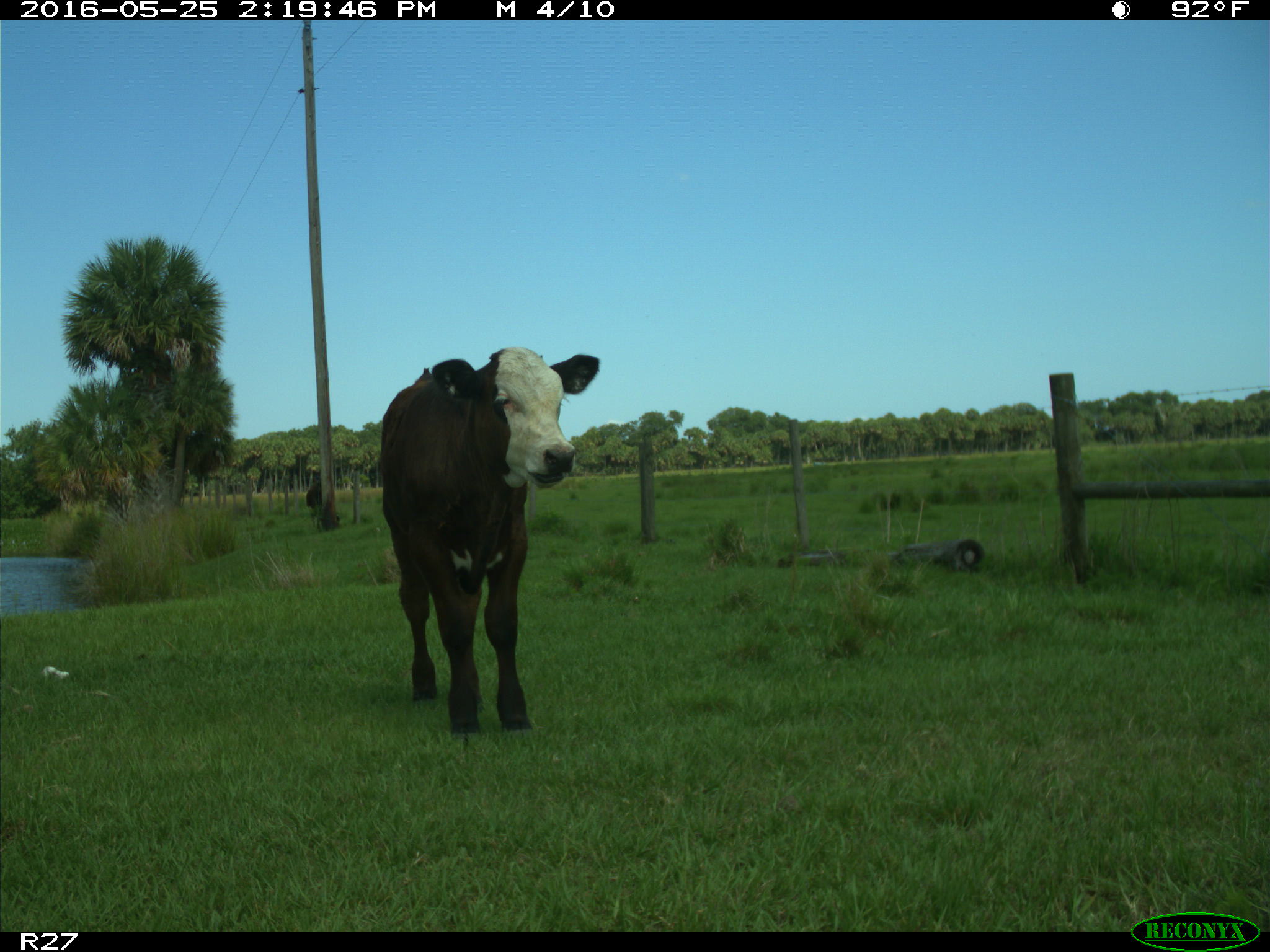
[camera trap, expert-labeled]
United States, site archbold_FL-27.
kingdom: Animalia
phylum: Chordata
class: Mammalia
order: Artiodactyla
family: Bovidae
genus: Bos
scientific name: Bos taurus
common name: domestic cow